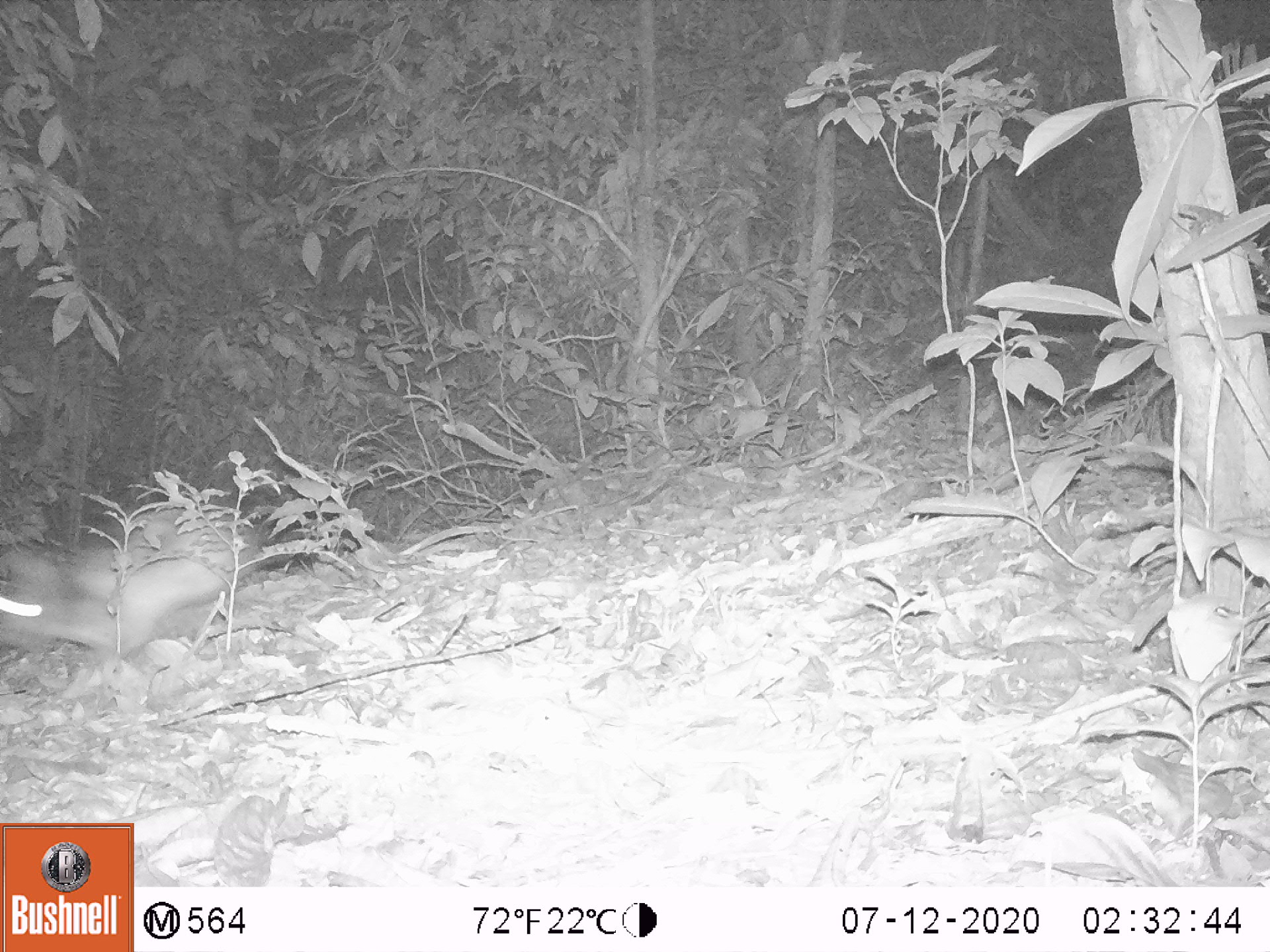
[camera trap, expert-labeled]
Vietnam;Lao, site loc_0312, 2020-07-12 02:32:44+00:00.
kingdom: Animalia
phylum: Chordata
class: Mammalia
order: Lagomorpha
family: Leporidae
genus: Nesolagus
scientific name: Nesolagus timminsi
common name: annamite striped rabbit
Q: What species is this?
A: Annamite striped rabbit (Nesolagus timminsi).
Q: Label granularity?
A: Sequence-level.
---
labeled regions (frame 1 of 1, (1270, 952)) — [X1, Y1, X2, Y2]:
annamite striped rabbit: [0, 511, 237, 657]